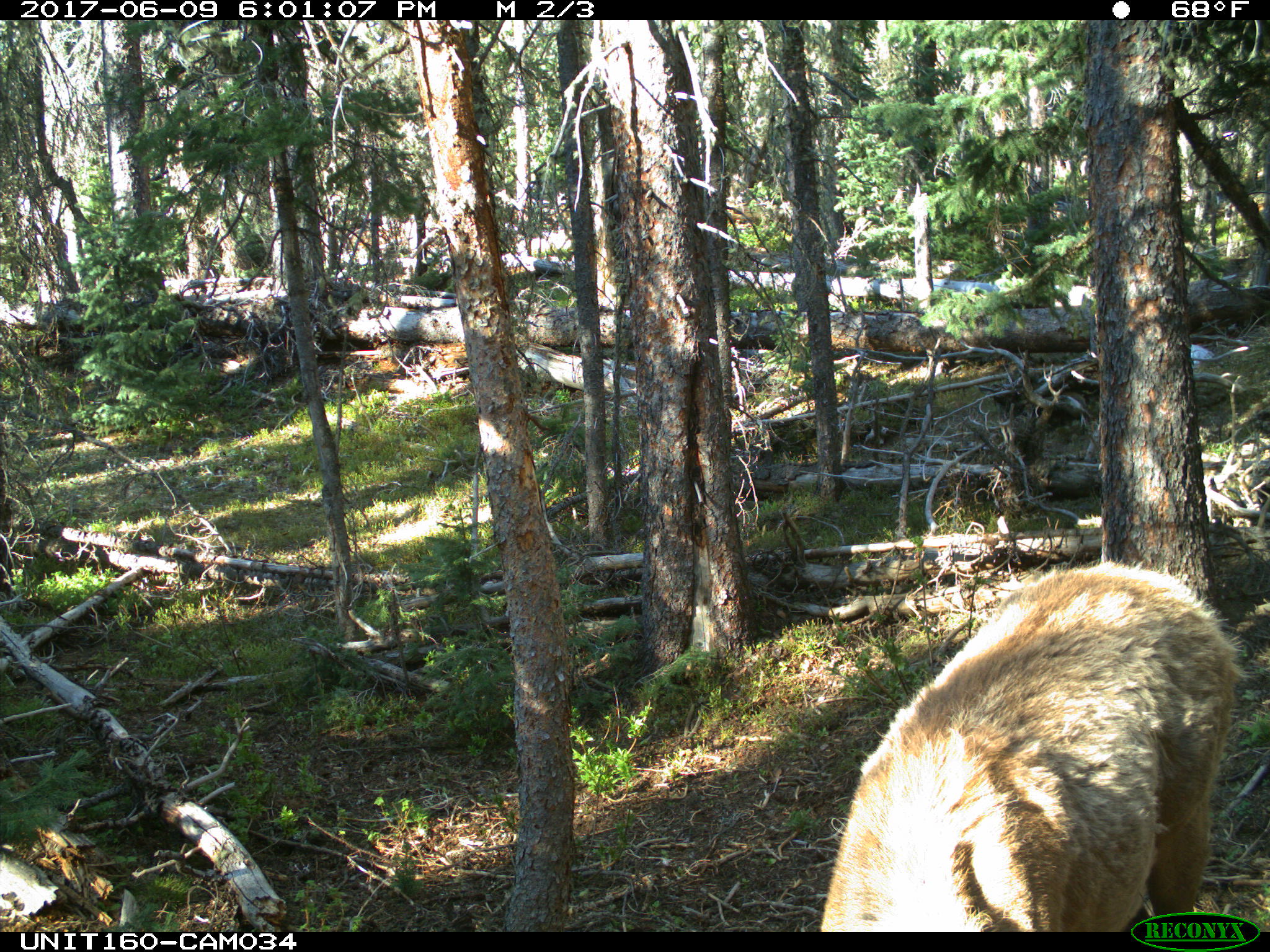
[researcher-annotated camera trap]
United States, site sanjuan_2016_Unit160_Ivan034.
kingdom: Animalia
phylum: Chordata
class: Mammalia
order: Artiodactyla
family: Cervidae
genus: Cervus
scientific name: Cervus elaphus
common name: red deer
Cervus elaphus (red deer).